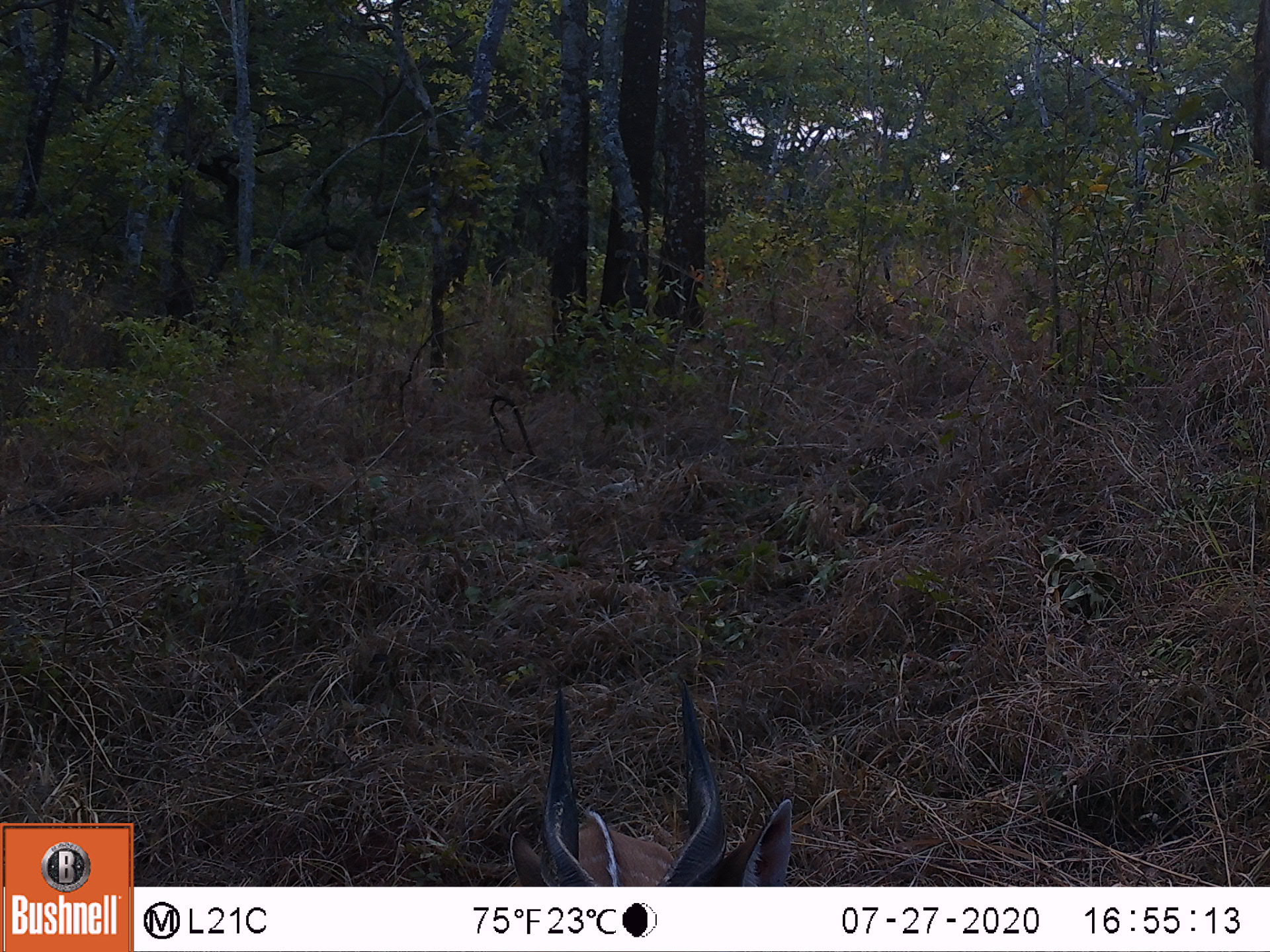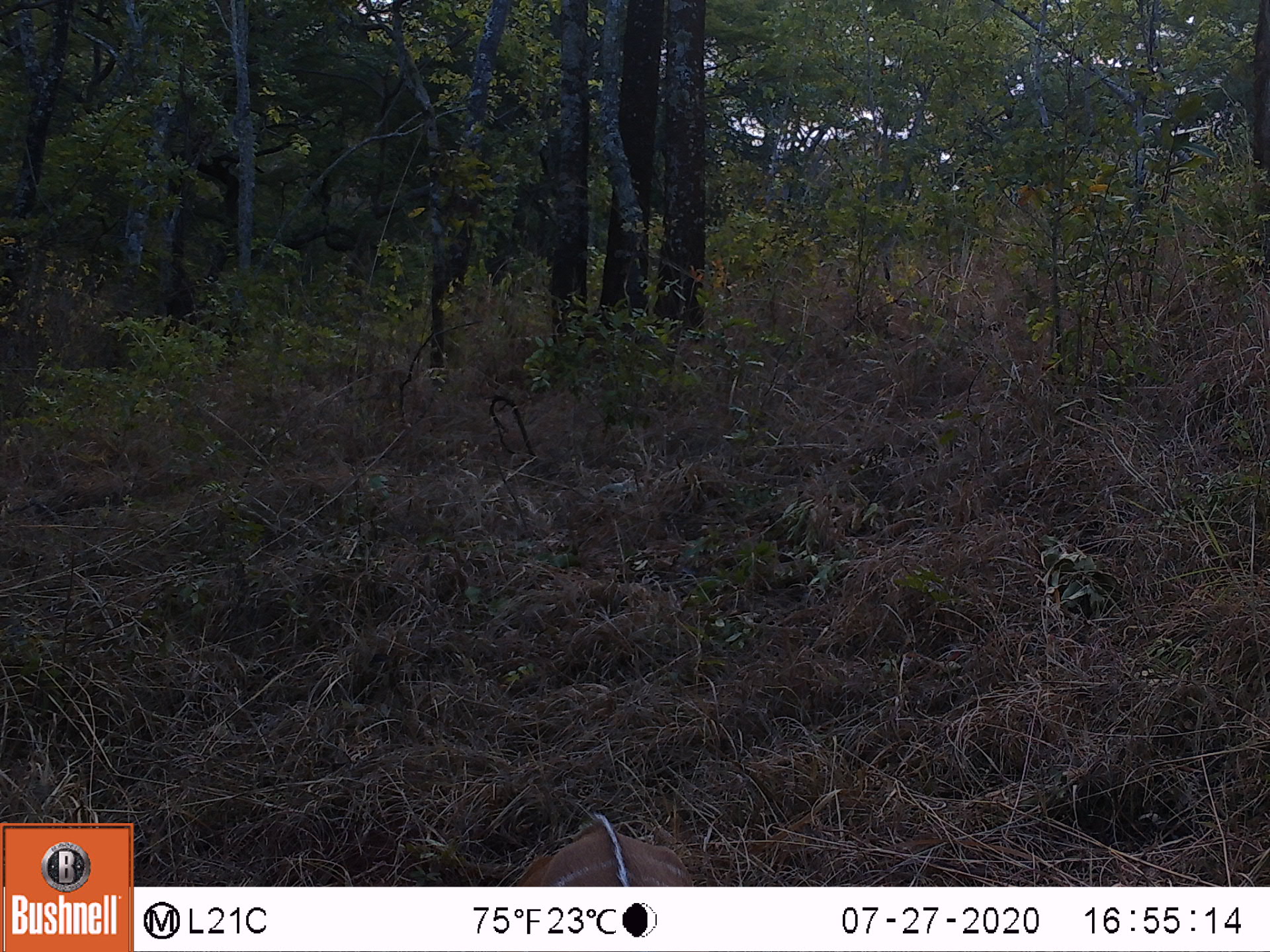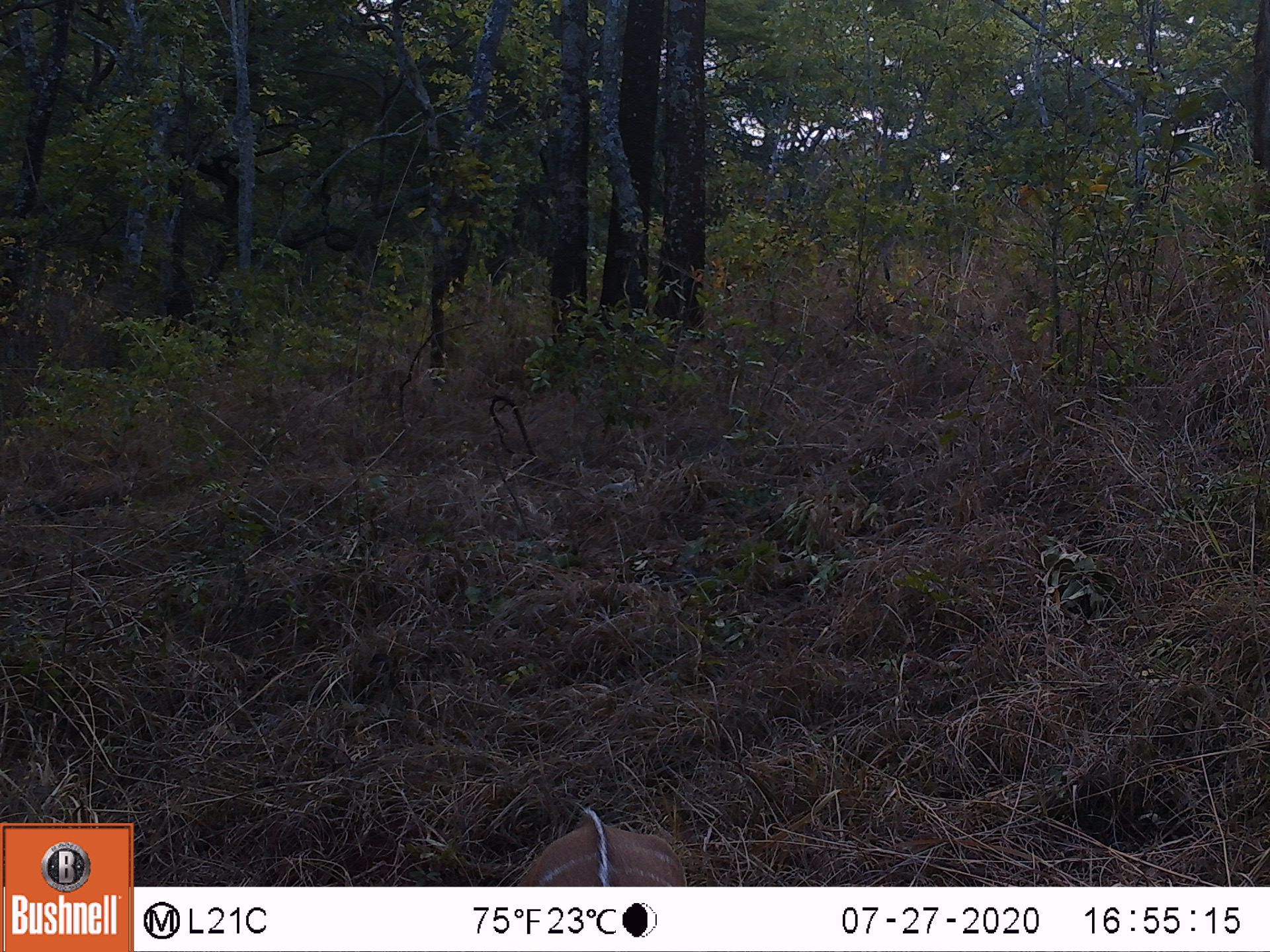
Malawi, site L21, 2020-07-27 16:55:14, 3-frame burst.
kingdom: Animalia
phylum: Chordata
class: Mammalia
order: Artiodactyla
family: Bovidae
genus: Tragelaphus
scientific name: Tragelaphus sylvaticus sylvaticus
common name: cape bushbuck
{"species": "cape bushbuck (Tragelaphus sylvaticus sylvaticus)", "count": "1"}